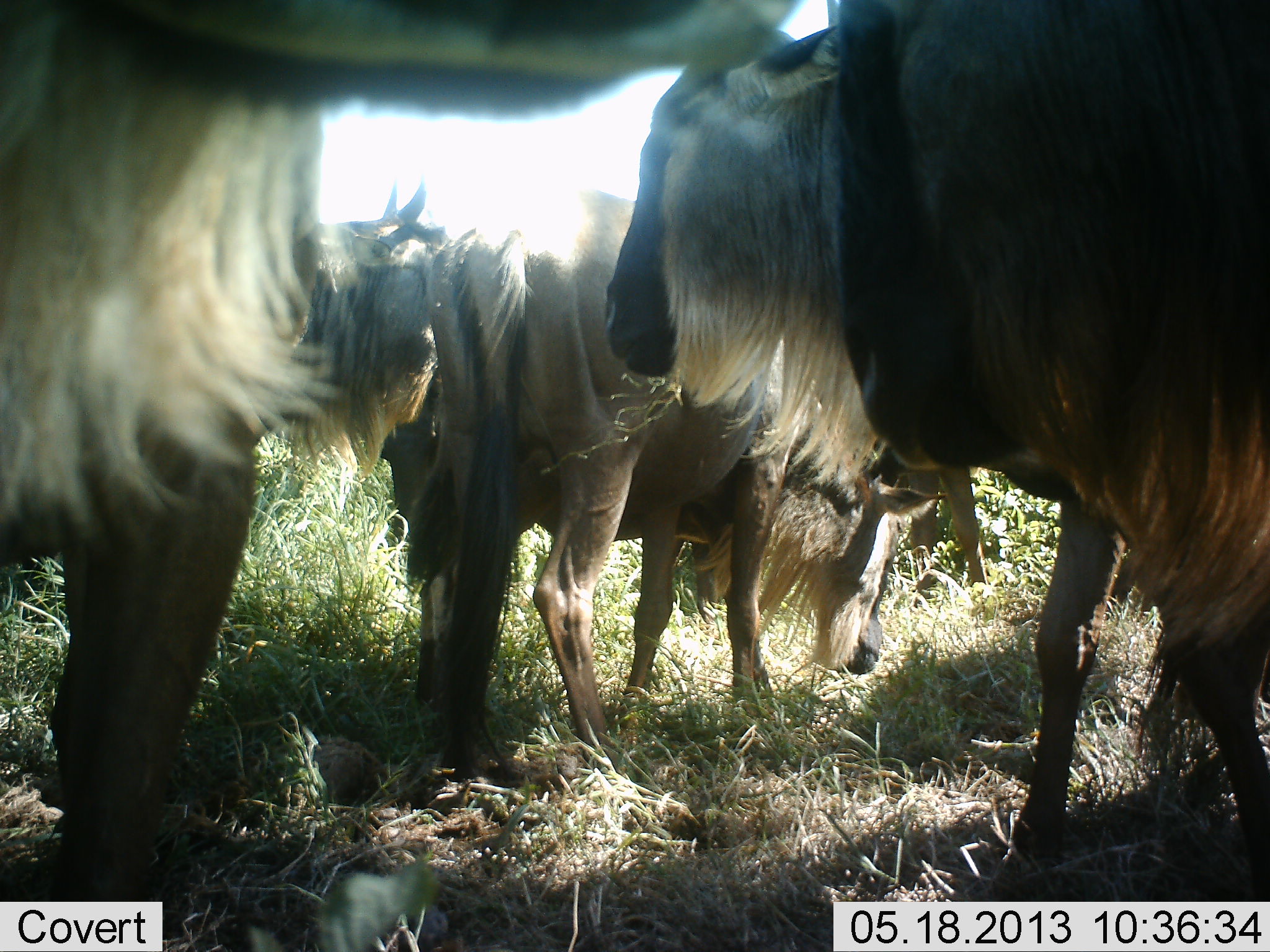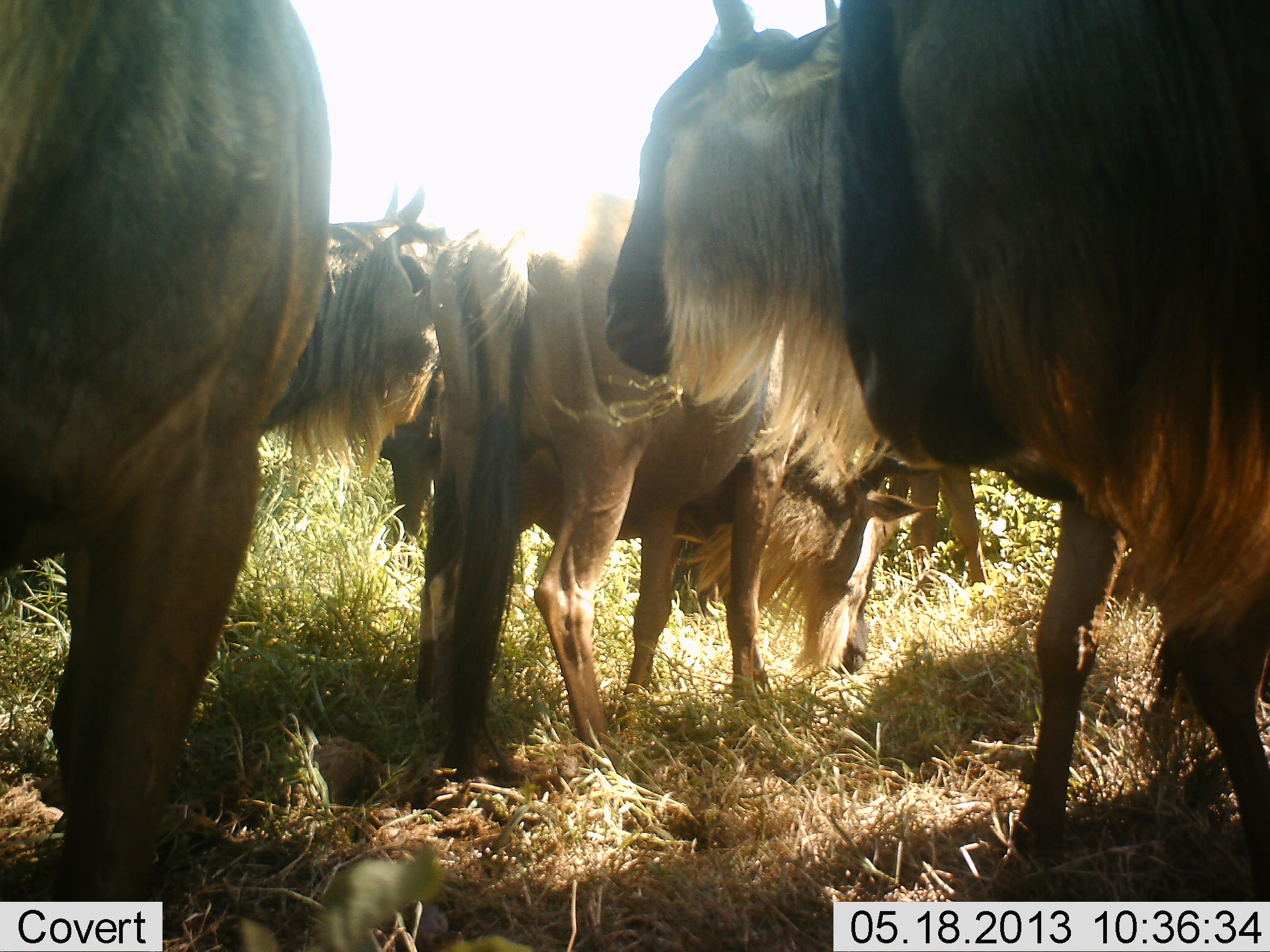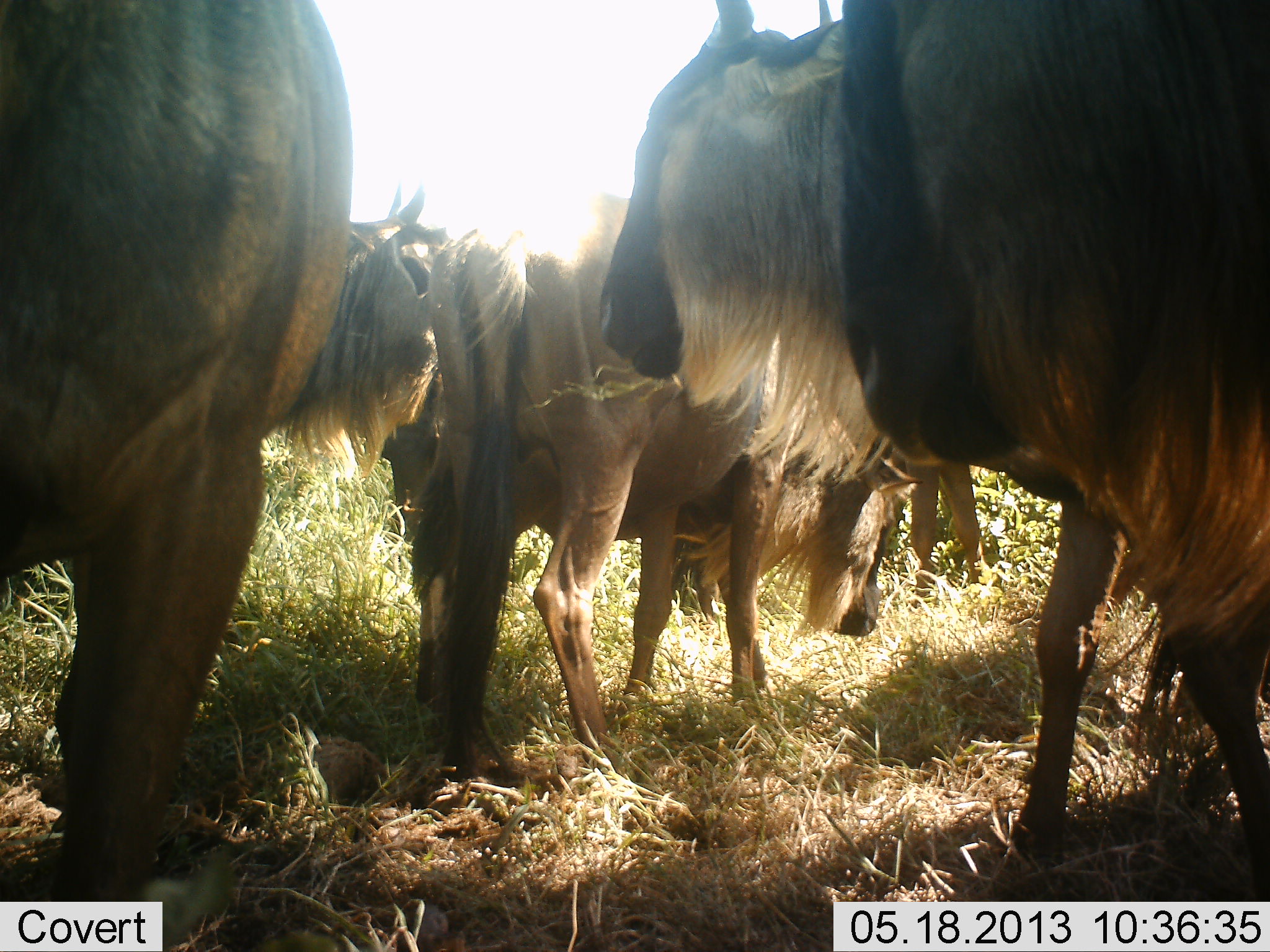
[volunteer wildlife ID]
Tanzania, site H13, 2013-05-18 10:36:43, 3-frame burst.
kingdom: Animalia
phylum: Chordata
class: Mammalia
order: Artiodactyla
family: Bovidae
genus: Connochaetes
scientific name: Connochaetes taurinus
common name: blue wildebeest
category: wildebeest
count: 6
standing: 77%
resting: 0%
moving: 5%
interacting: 18%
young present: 0%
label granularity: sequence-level